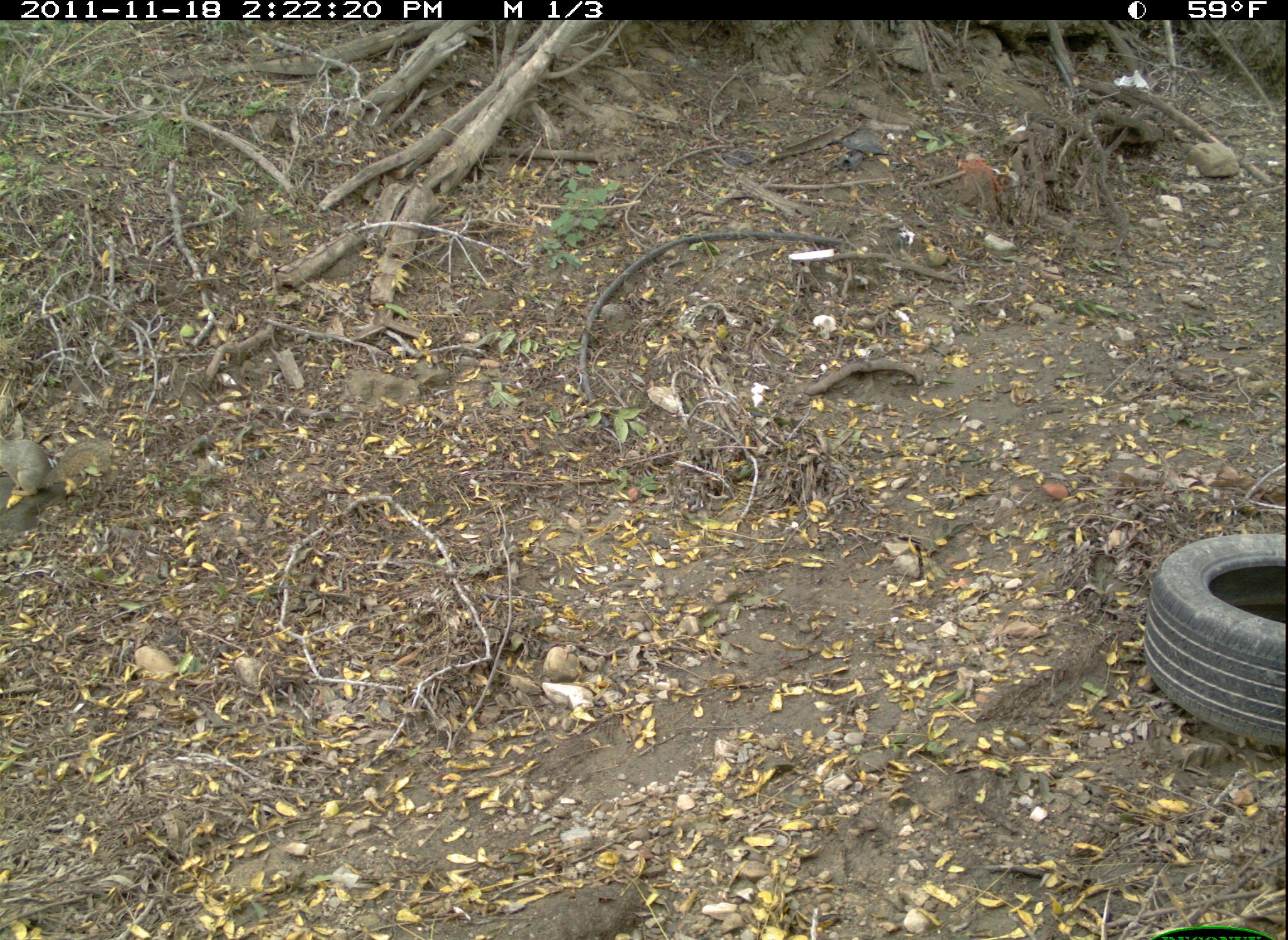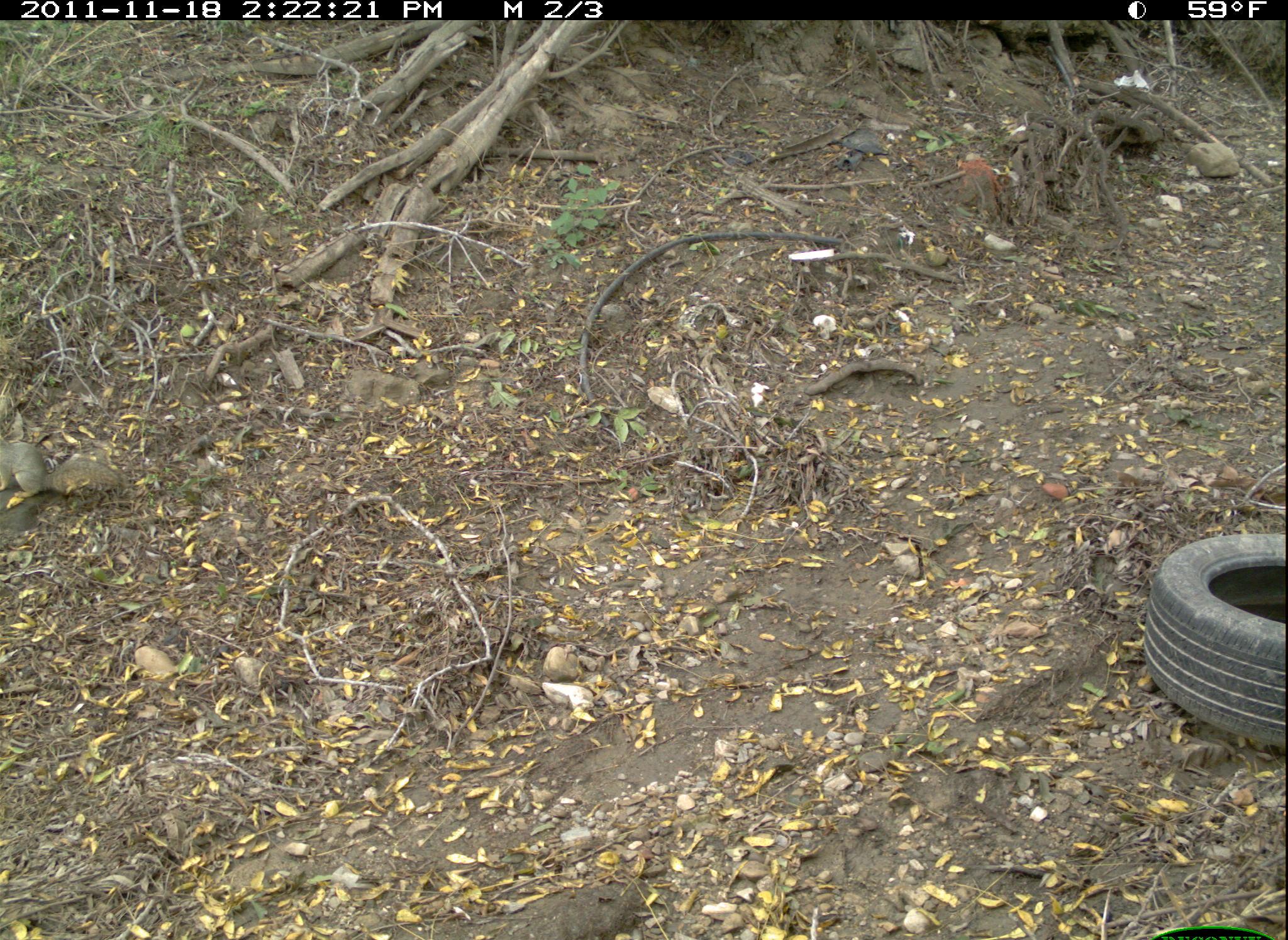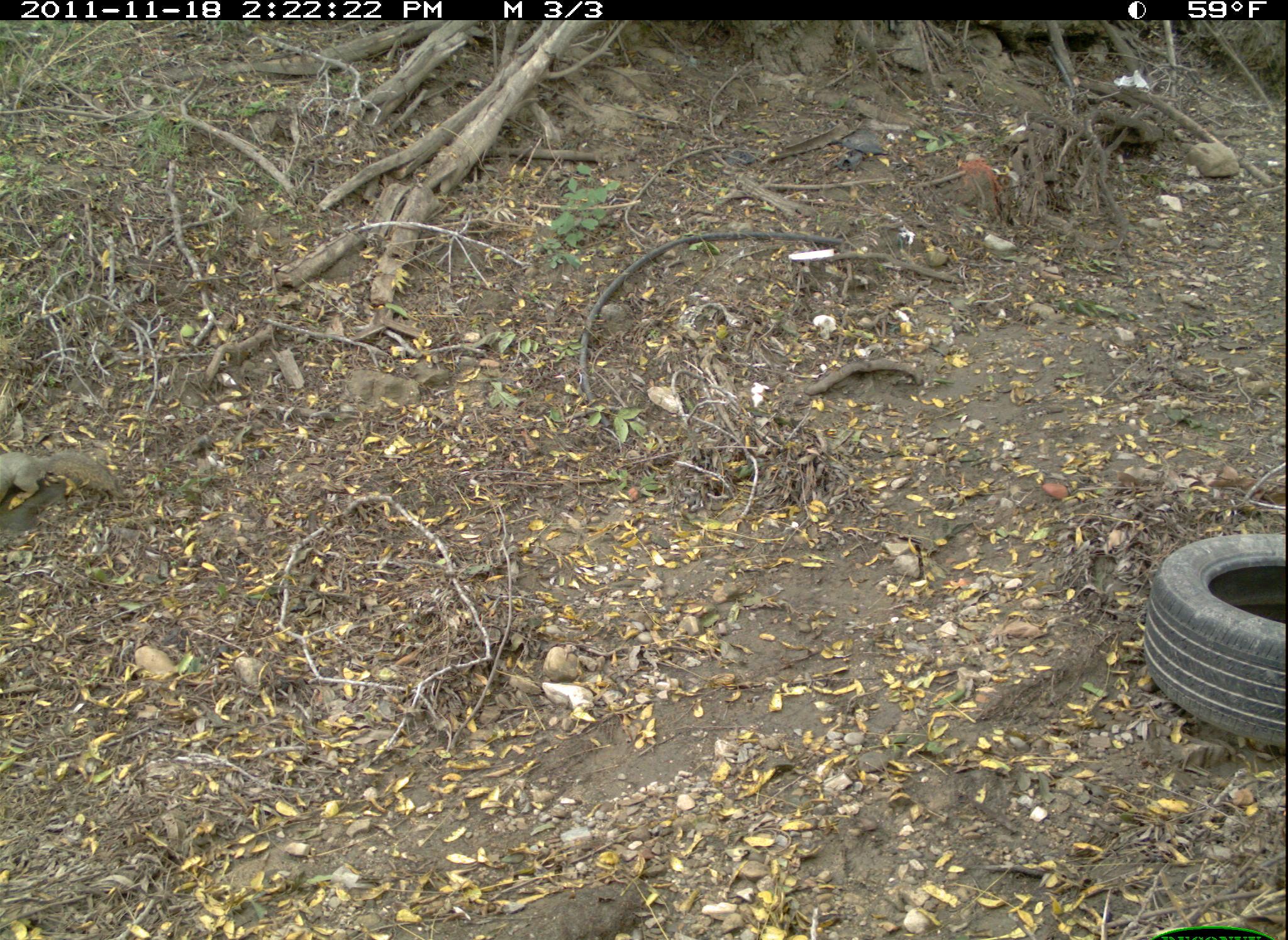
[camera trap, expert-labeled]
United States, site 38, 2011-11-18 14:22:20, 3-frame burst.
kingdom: Animalia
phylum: Chordata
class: Mammalia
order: Rodentia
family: Sciuridae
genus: Sciurus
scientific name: Sciurus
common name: squirrel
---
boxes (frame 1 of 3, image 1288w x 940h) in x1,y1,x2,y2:
squirrel: 8,414,129,522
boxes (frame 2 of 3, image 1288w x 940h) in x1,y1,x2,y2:
squirrel: 6,411,122,515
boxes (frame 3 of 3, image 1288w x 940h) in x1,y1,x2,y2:
squirrel: 5,425,134,519